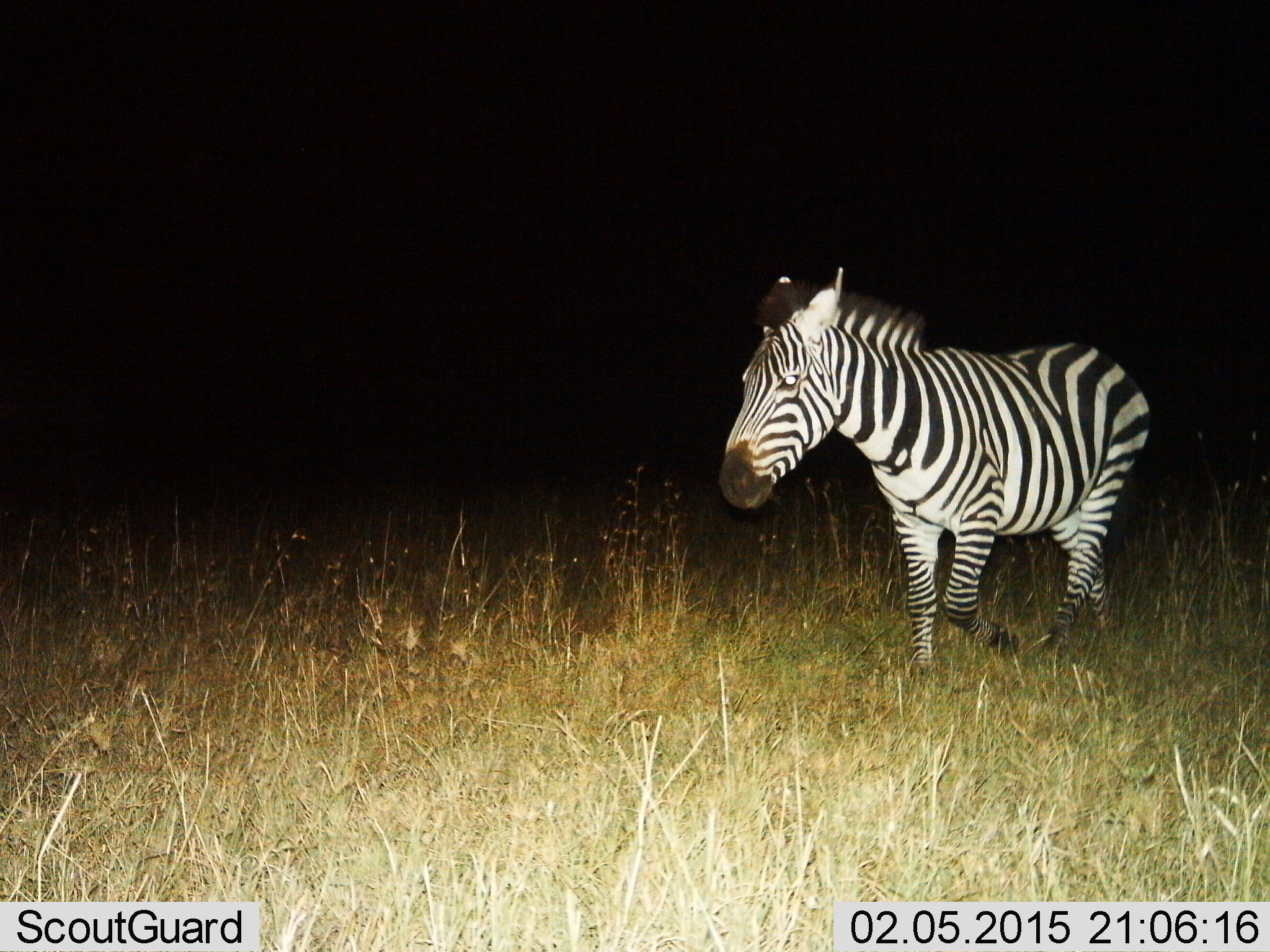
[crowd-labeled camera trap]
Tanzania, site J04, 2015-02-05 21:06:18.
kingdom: Animalia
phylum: Chordata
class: Mammalia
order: Perissodactyla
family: Equidae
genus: Equus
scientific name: Equus quagga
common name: plains zebra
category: zebra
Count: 1.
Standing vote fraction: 10%.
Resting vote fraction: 0%.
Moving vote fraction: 90%.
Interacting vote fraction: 0%.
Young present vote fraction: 0%.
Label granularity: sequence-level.